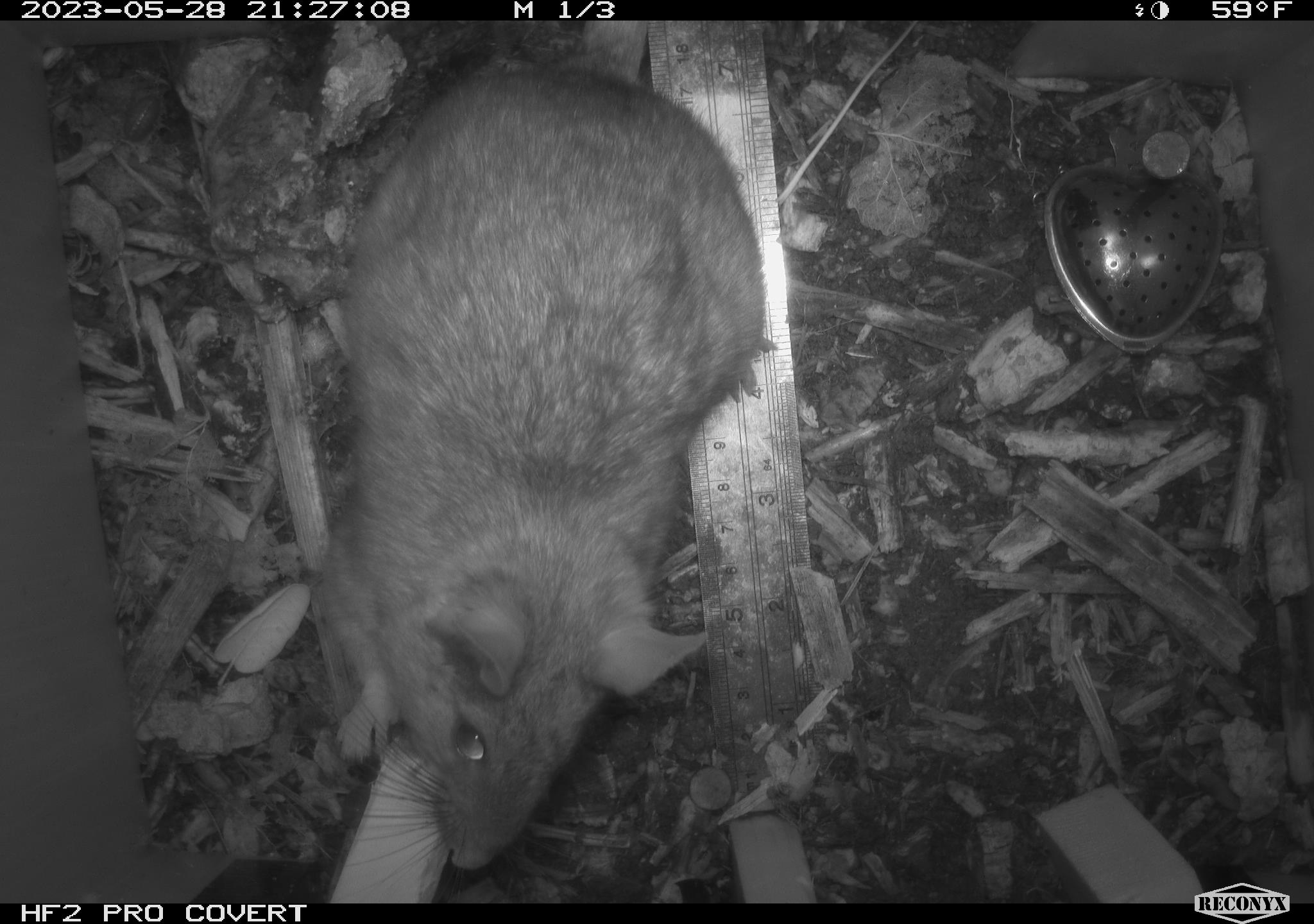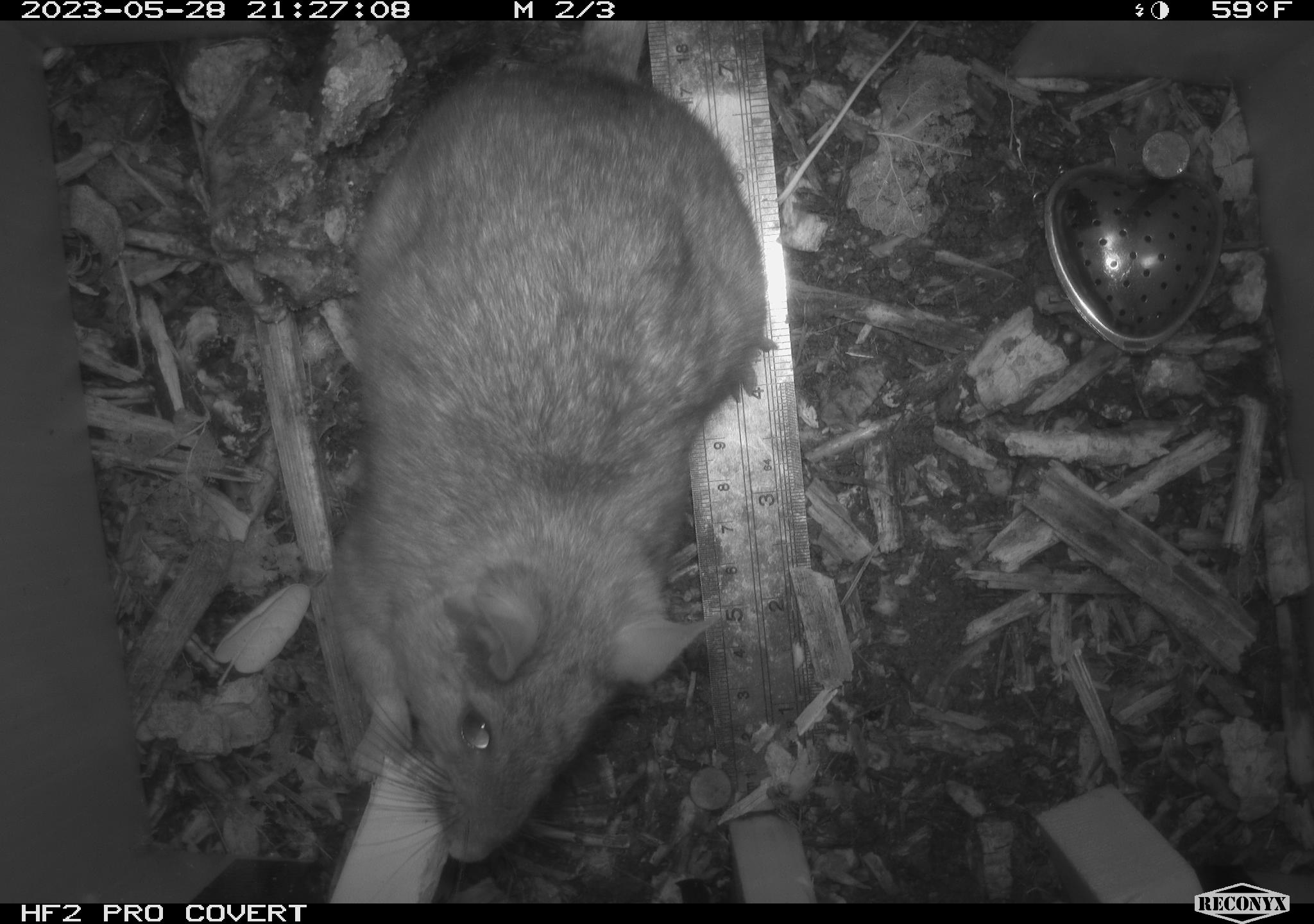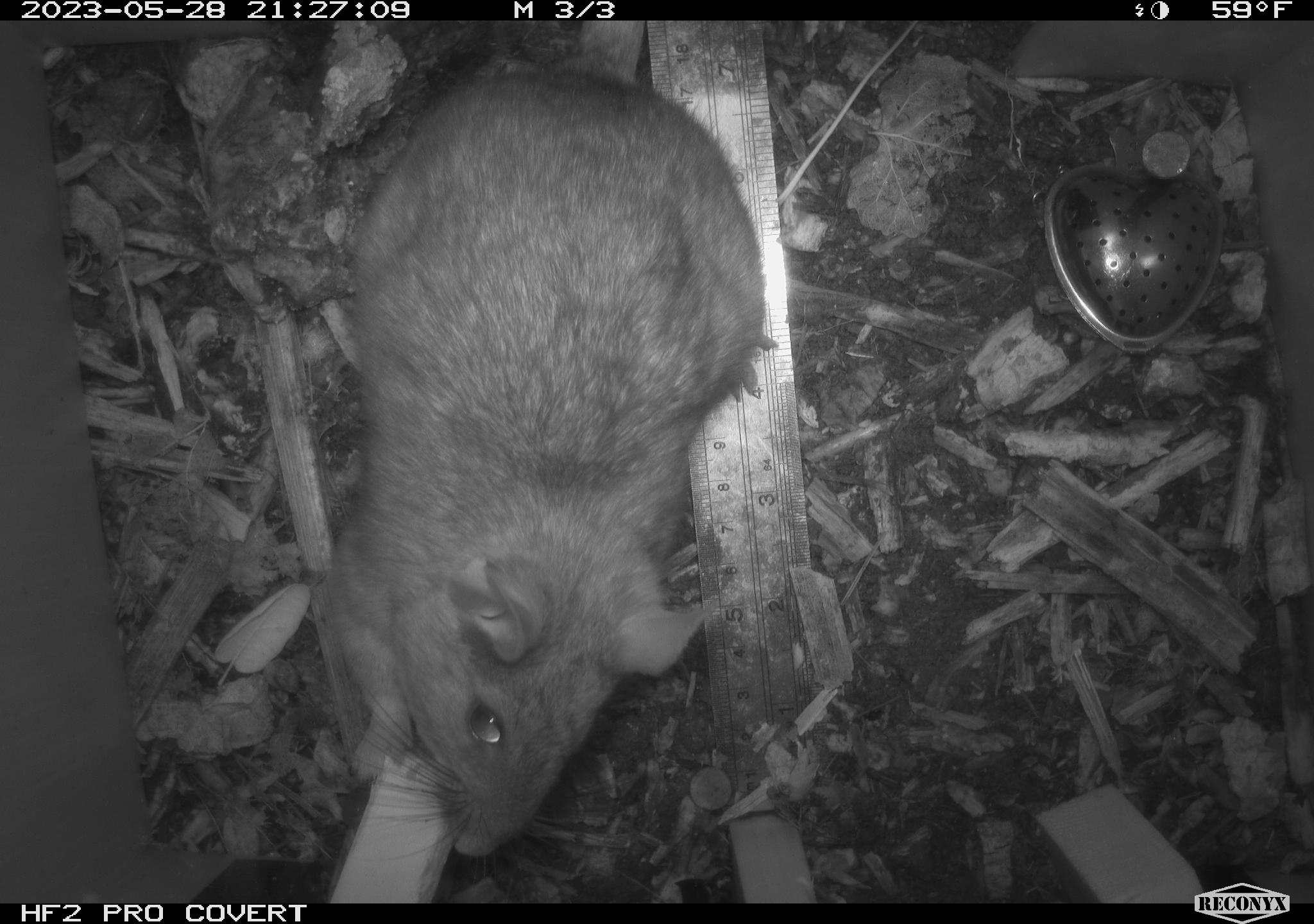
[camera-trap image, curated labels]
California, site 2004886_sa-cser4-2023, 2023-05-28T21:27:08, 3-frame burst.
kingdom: Animalia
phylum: Chordata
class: Mammalia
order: Rodentia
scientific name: Rodentia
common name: woodrat or rat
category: woodrat or rat species